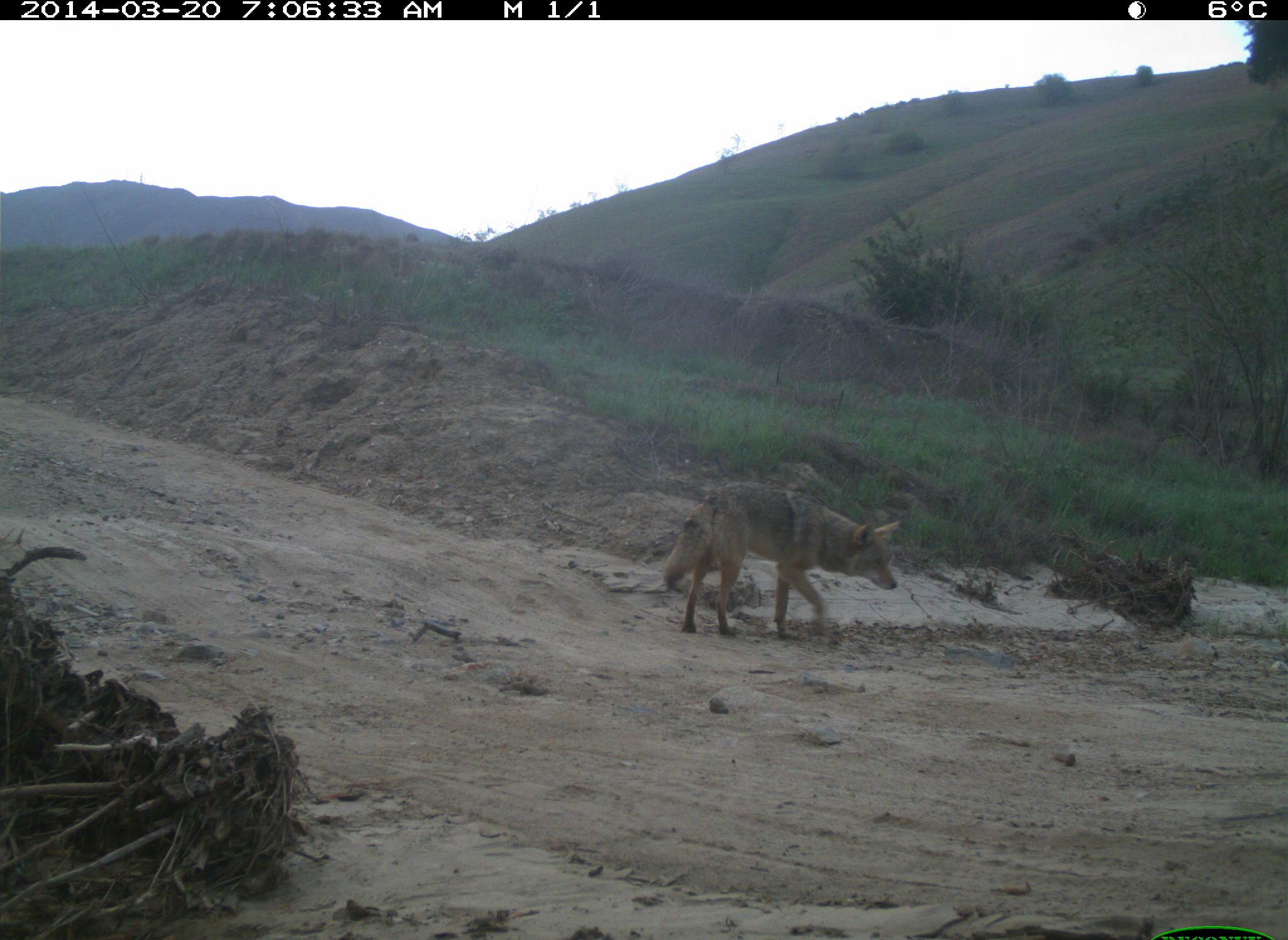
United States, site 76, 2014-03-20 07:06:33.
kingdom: Animalia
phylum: Chordata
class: Mammalia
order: Carnivora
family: Canidae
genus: Canis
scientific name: Canis latrans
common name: coyote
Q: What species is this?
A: Coyote (Canis latrans).